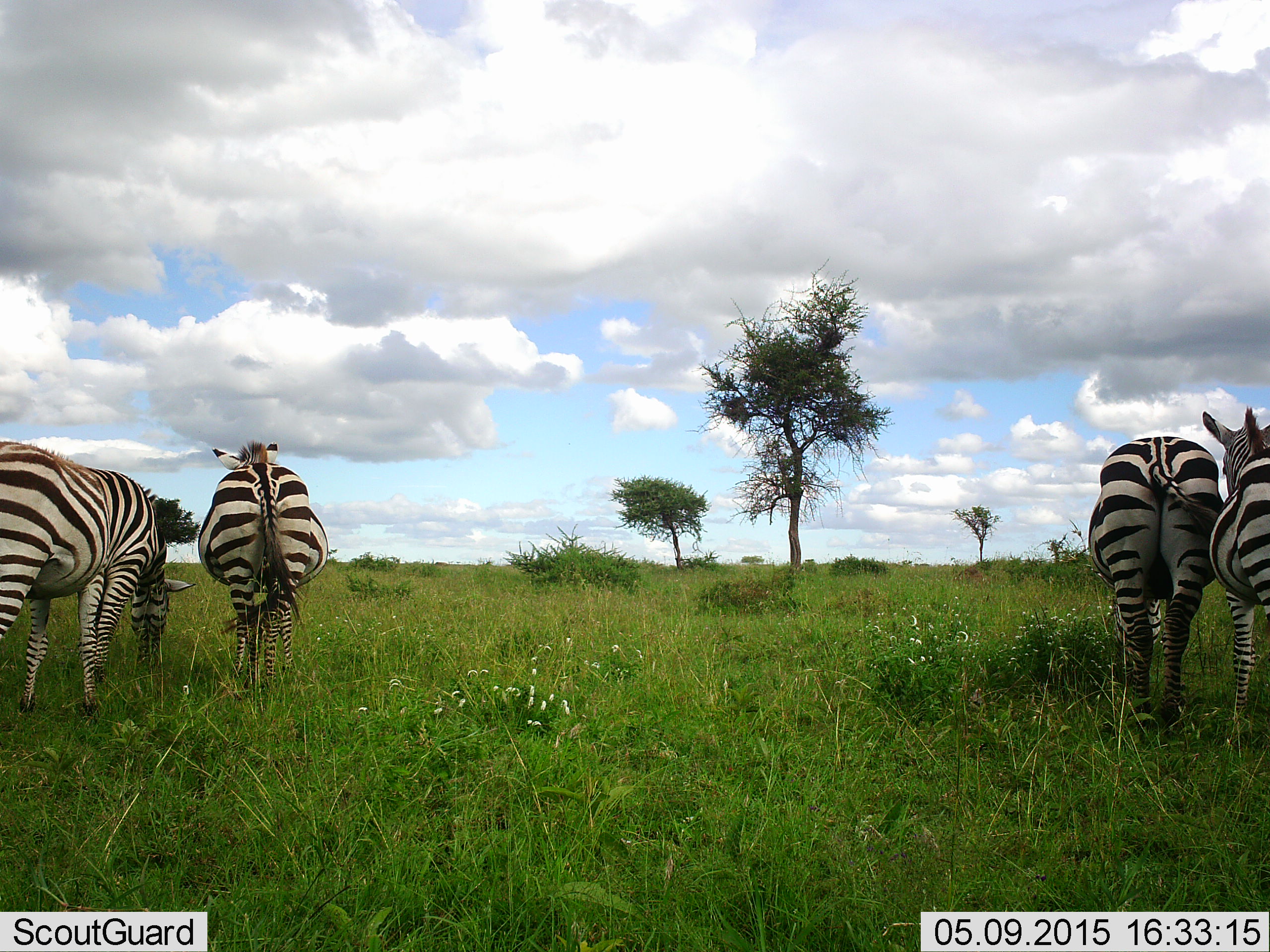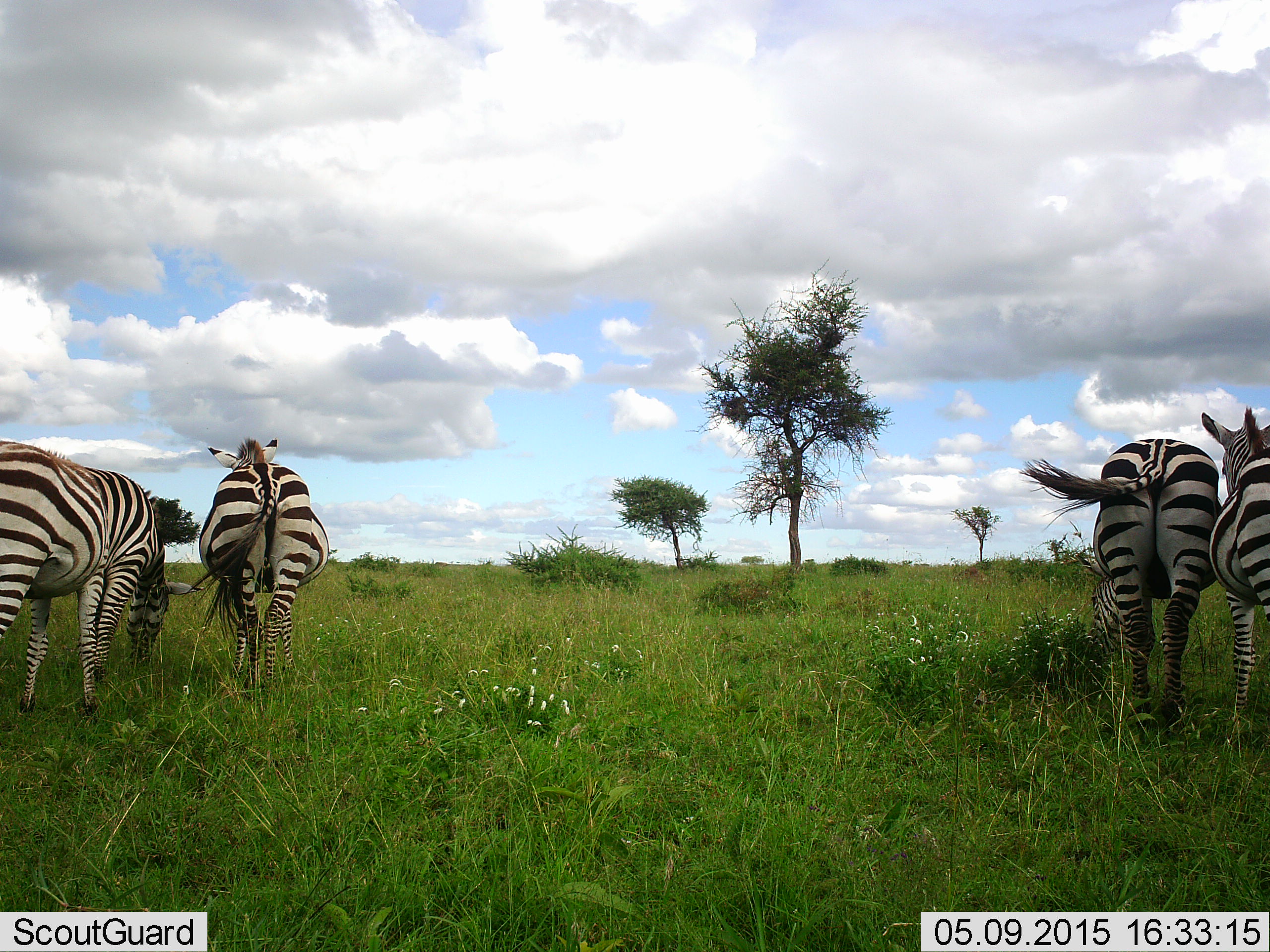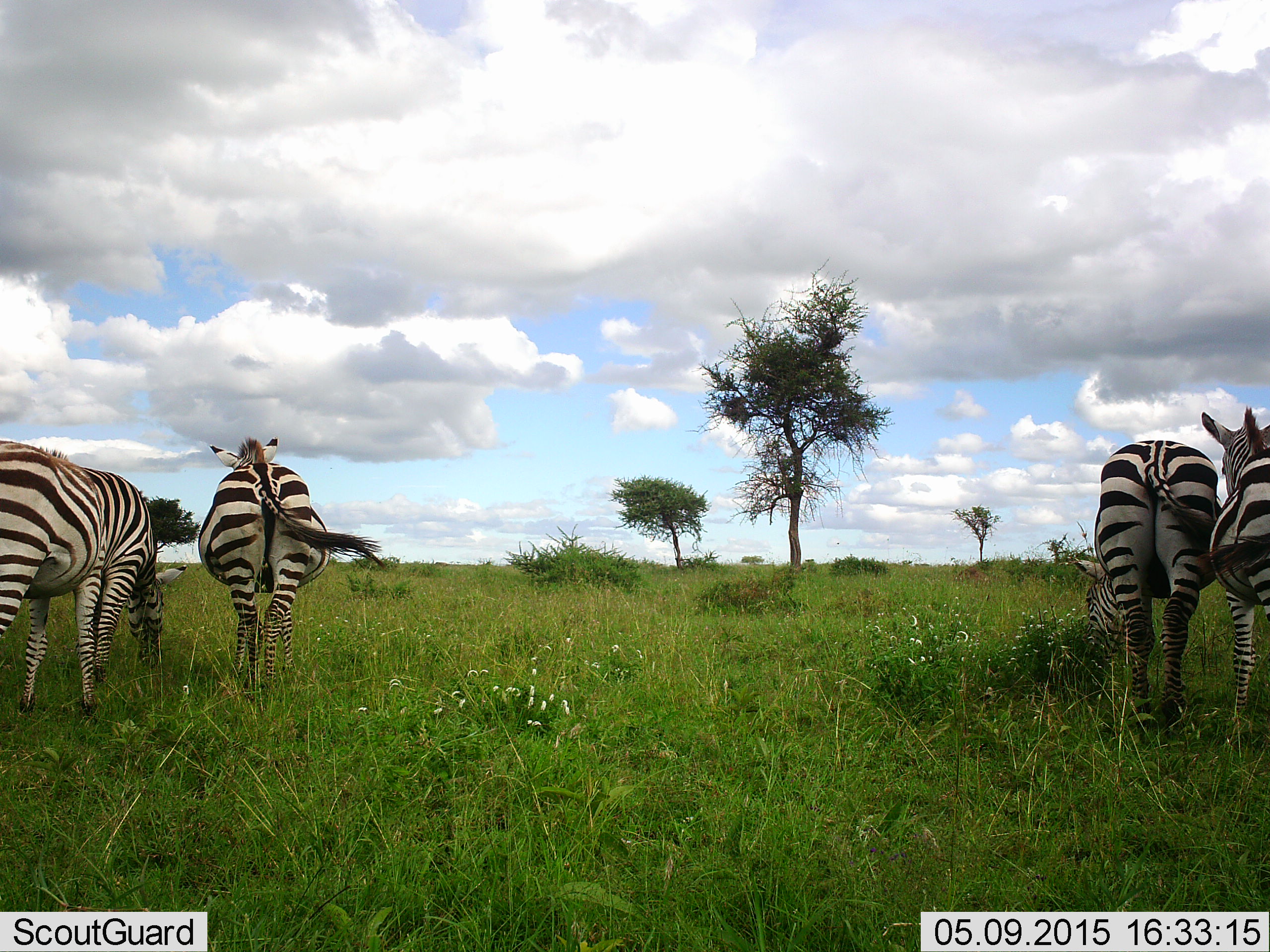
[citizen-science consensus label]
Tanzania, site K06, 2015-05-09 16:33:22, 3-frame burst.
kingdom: Animalia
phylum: Chordata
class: Mammalia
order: Perissodactyla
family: Equidae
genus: Equus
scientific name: Equus quagga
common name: plains zebra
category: zebra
Zebra (plains zebra) (Equus quagga), count 4. Behavior (volunteer vote fractions): standing 80%, resting 10%, moving 0%, interacting 0%. Young present (vote fraction): 10%. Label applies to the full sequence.